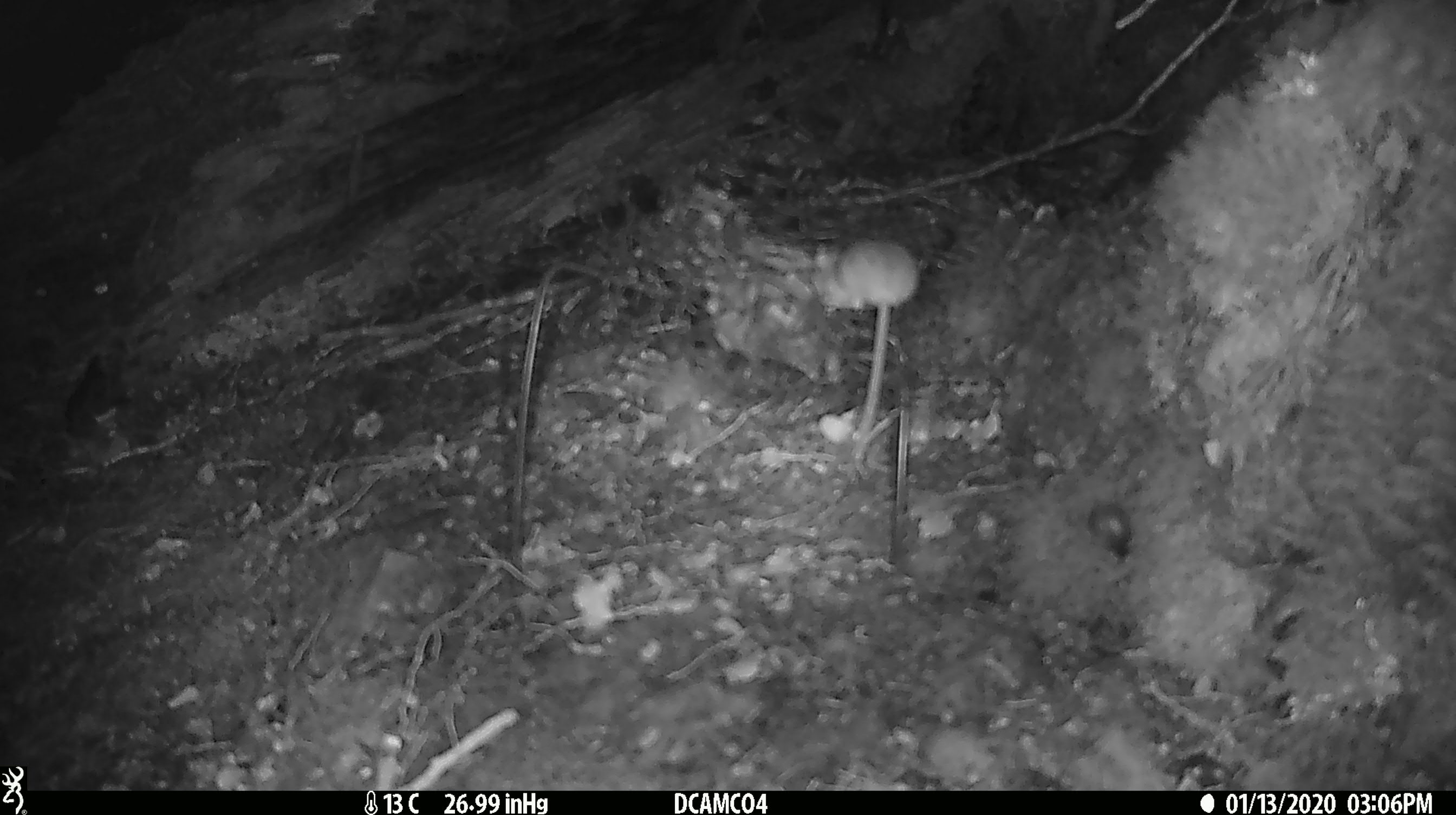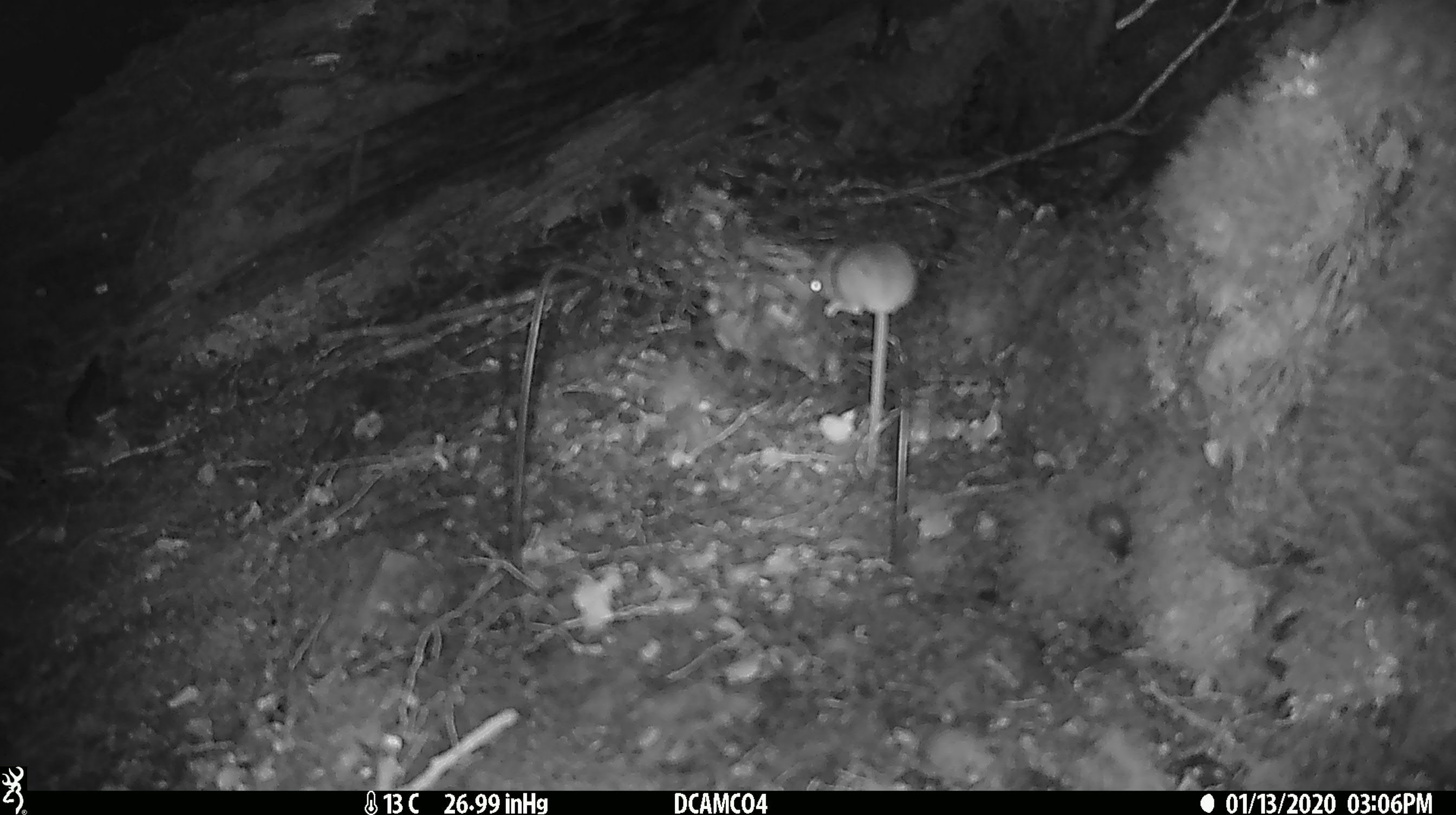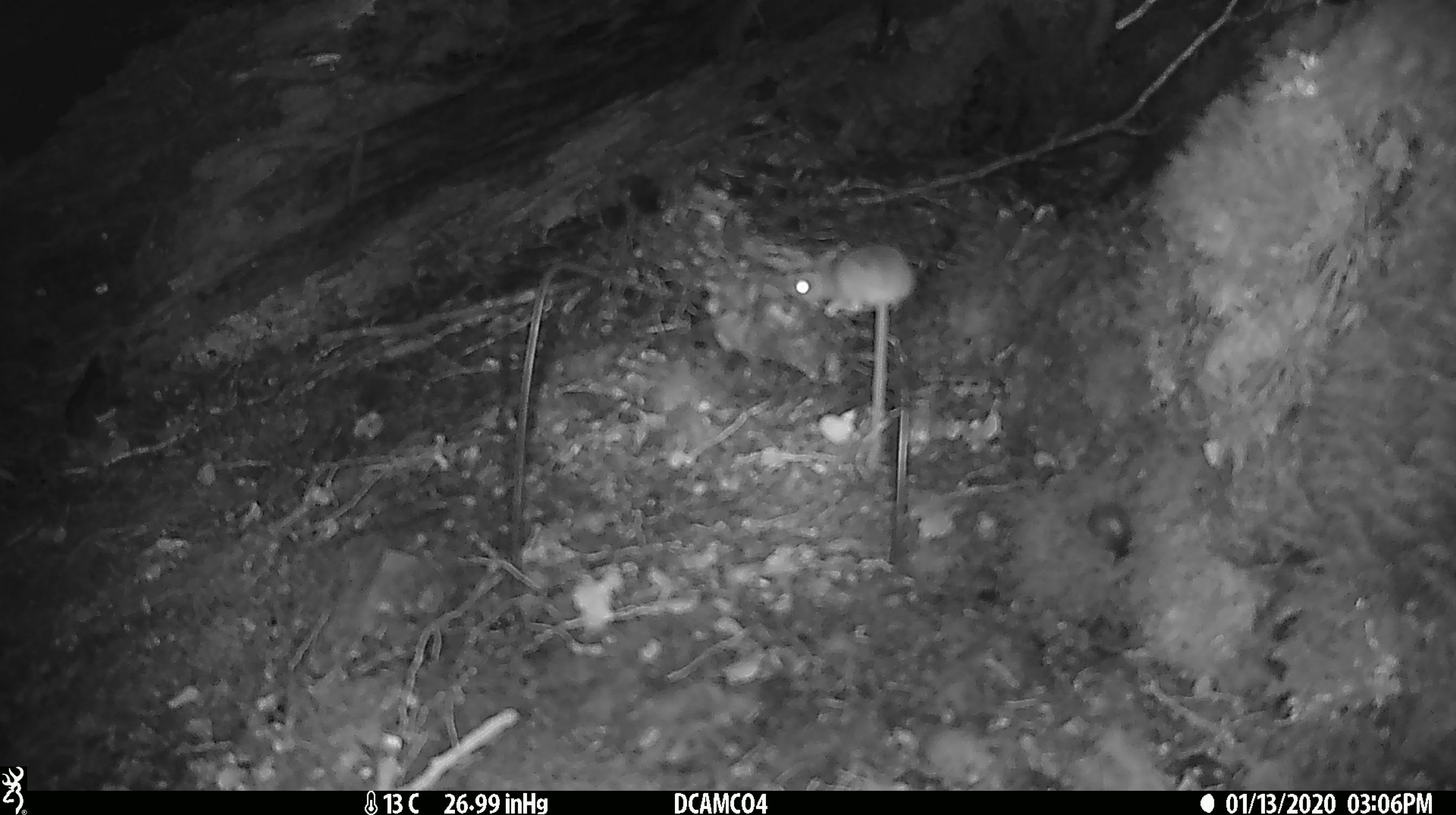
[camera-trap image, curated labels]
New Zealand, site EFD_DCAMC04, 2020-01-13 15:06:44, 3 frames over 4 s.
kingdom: Animalia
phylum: Chordata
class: Mammalia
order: Rodentia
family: Muridae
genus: Mus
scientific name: Mus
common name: mouse